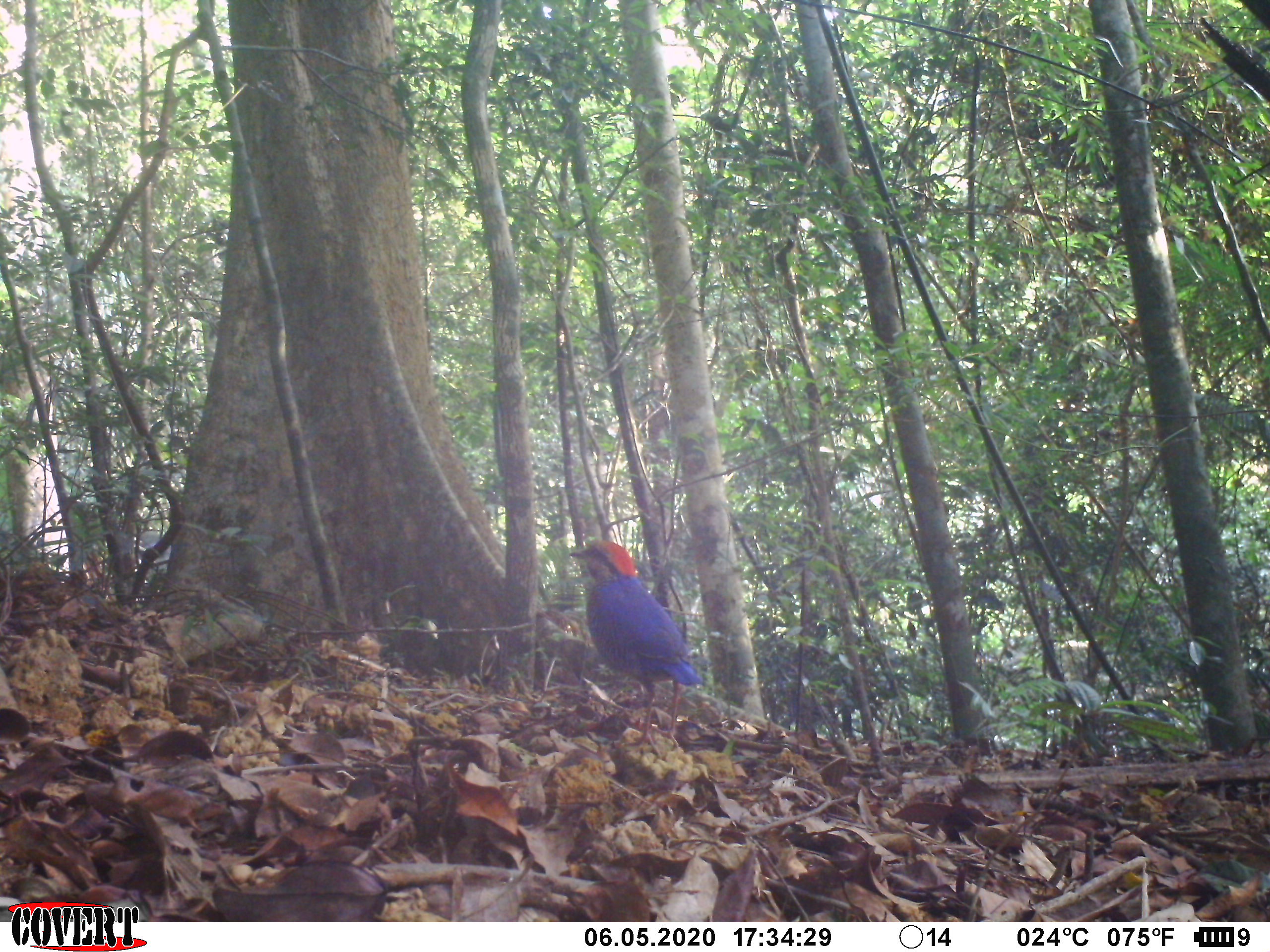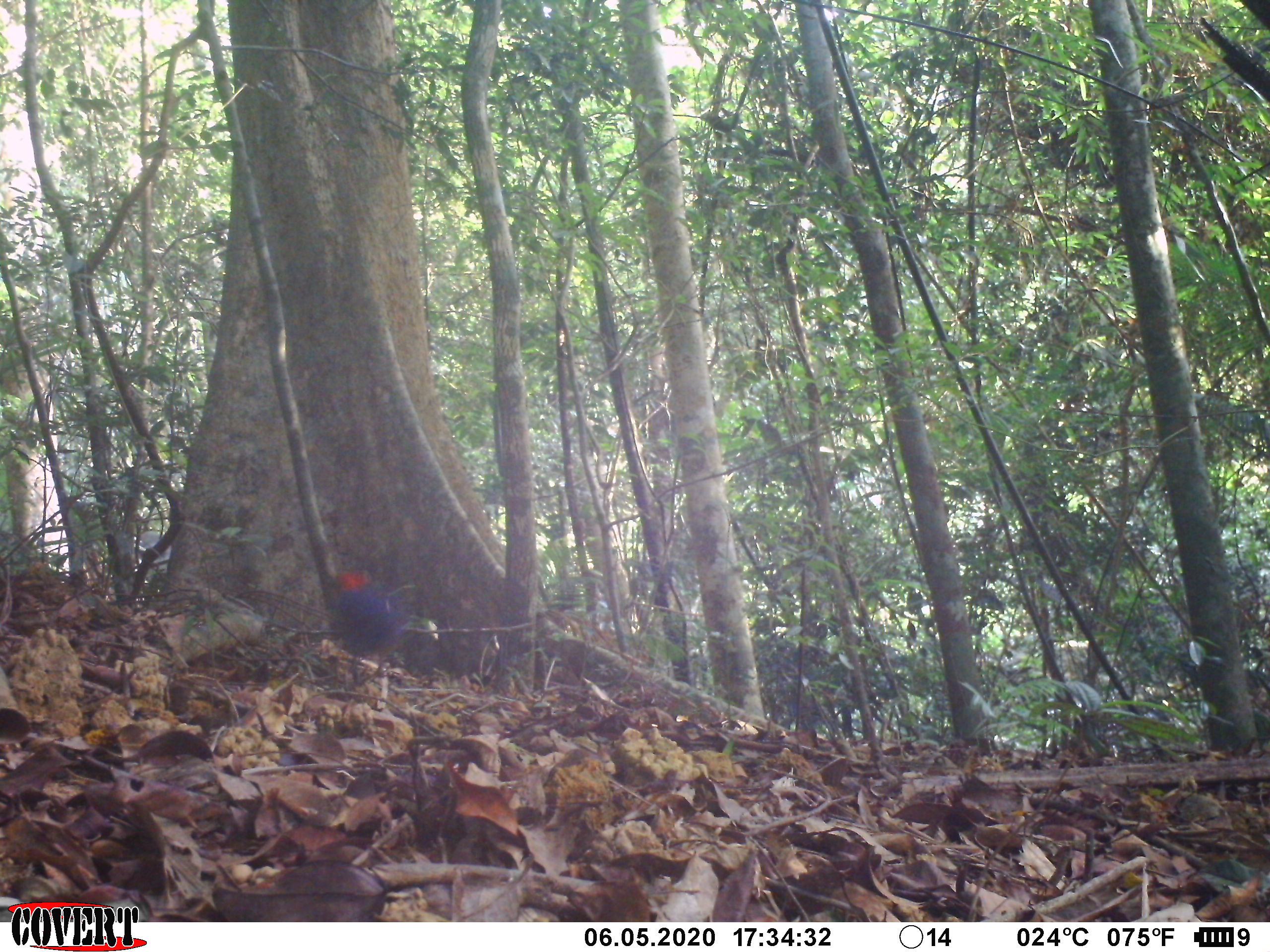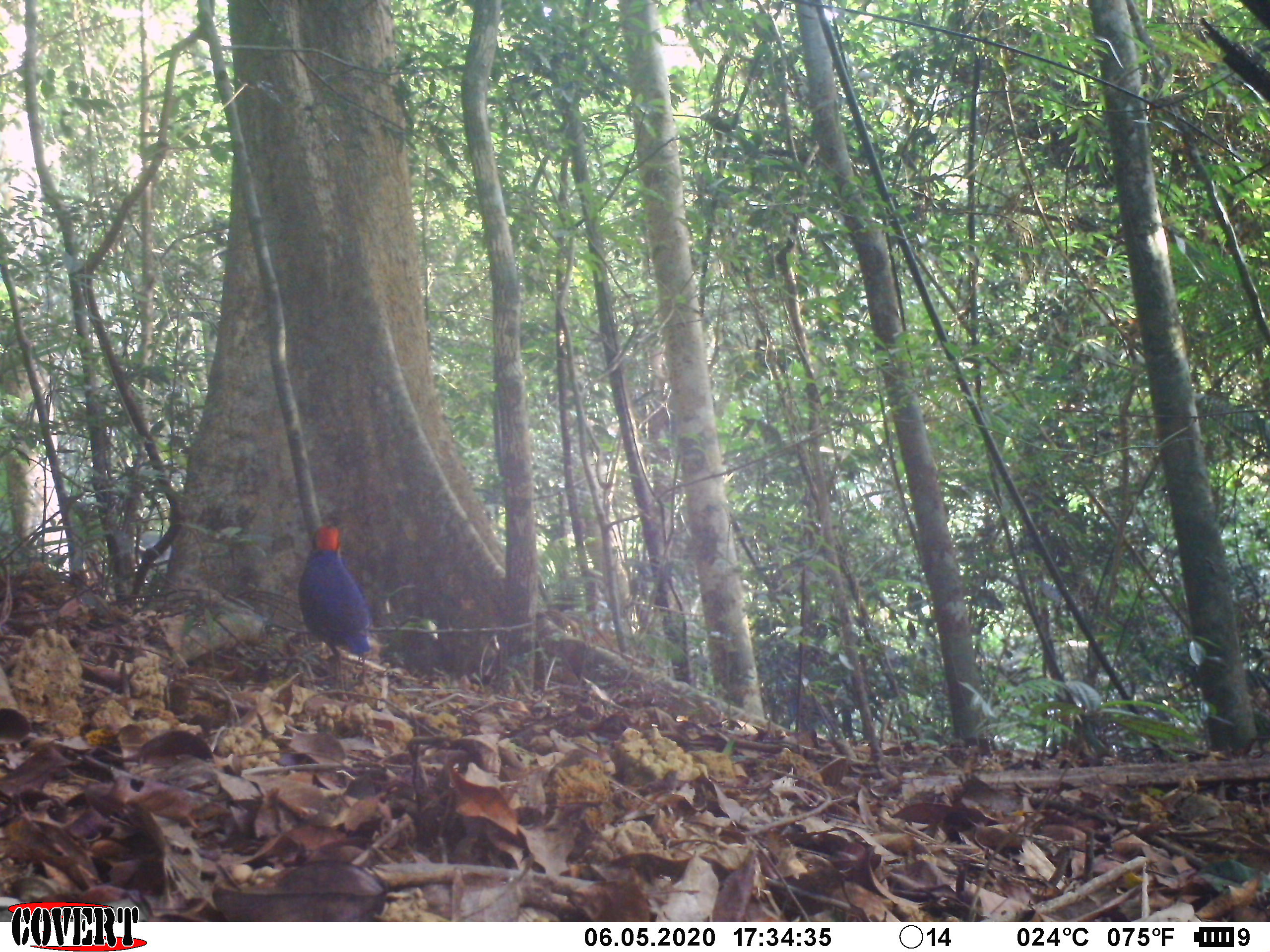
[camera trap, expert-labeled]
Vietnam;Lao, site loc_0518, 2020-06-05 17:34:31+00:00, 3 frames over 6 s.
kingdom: Animalia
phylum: Chordata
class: Aves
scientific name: Aves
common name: bird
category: unidentified bird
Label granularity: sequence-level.